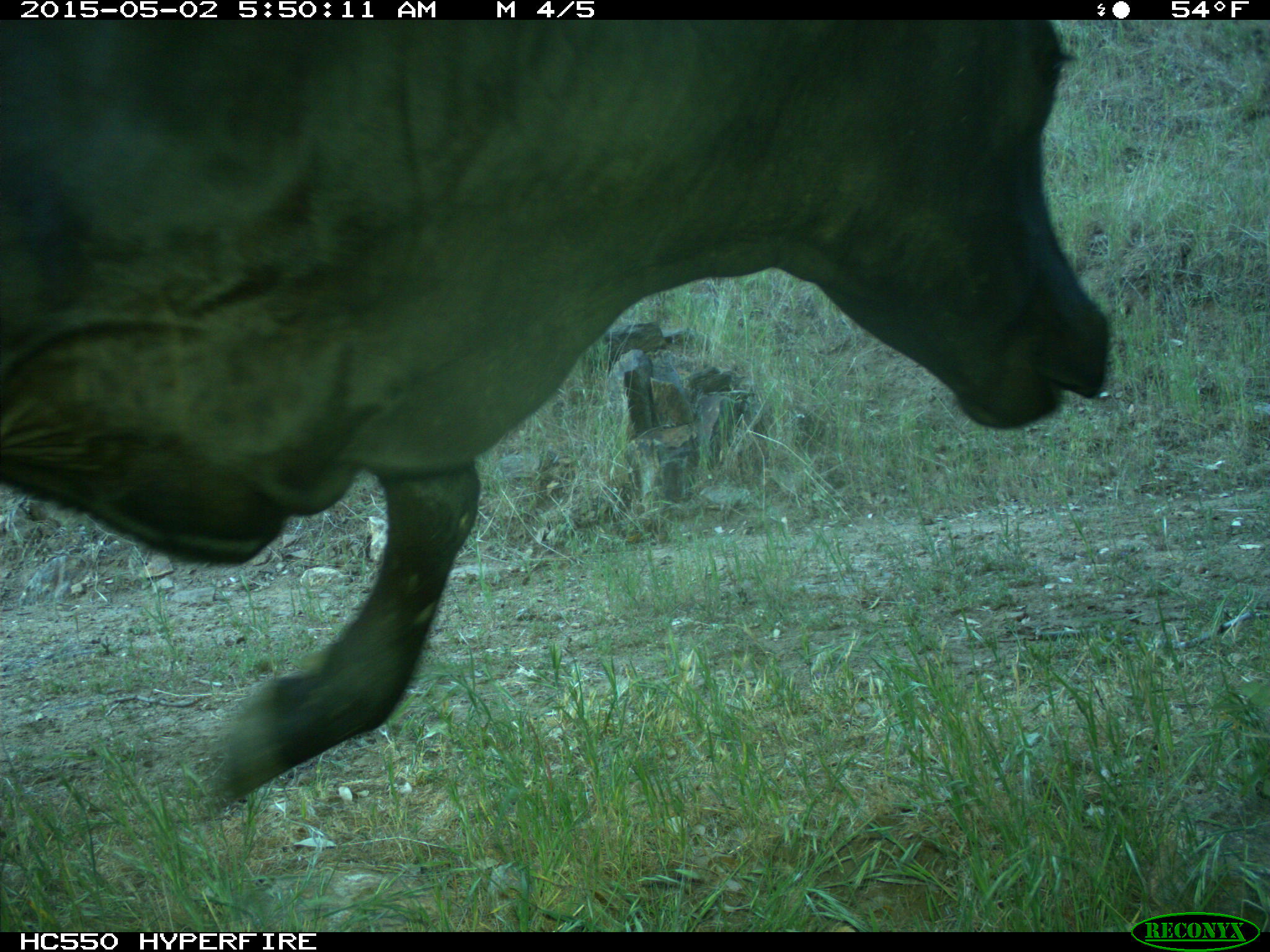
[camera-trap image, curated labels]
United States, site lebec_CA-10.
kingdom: Animalia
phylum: Chordata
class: Mammalia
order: Artiodactyla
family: Bovidae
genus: Bos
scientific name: Bos taurus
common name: domestic cow